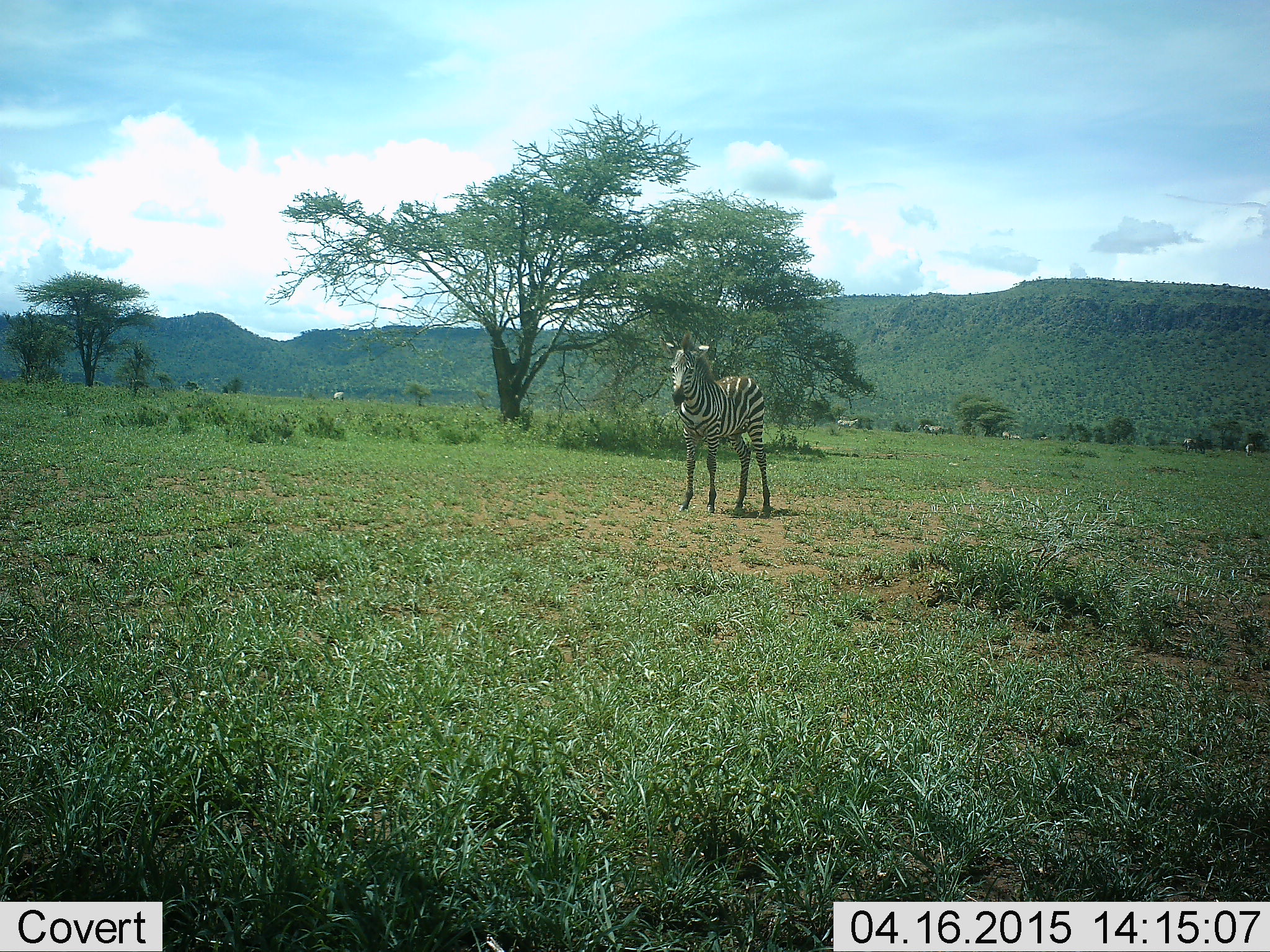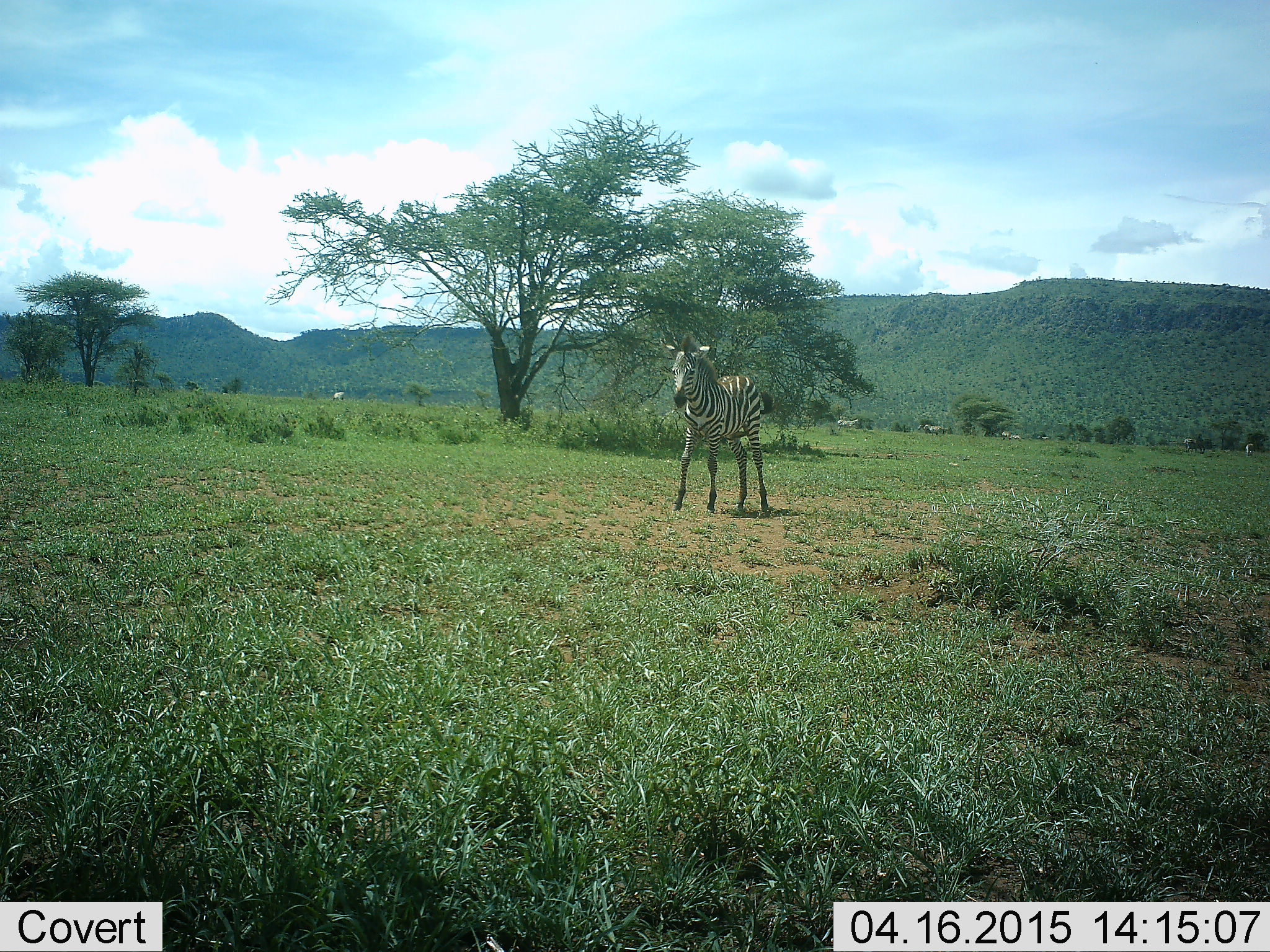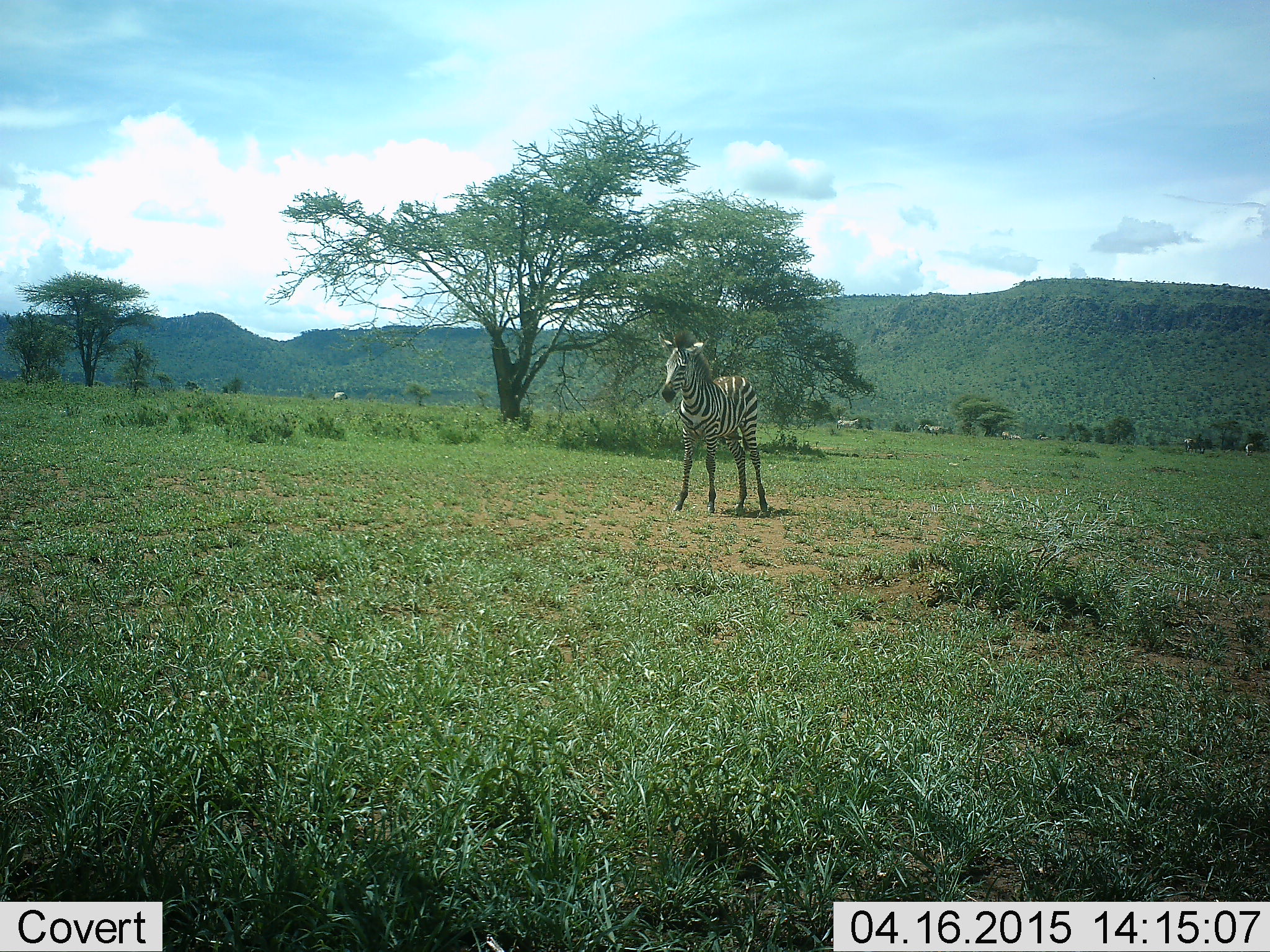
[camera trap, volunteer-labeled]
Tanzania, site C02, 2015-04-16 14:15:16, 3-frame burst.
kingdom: Animalia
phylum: Chordata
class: Mammalia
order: Perissodactyla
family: Equidae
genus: Equus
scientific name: Equus quagga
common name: plains zebra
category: zebra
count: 1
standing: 100%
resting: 0%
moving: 0%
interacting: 0%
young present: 20%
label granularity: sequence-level